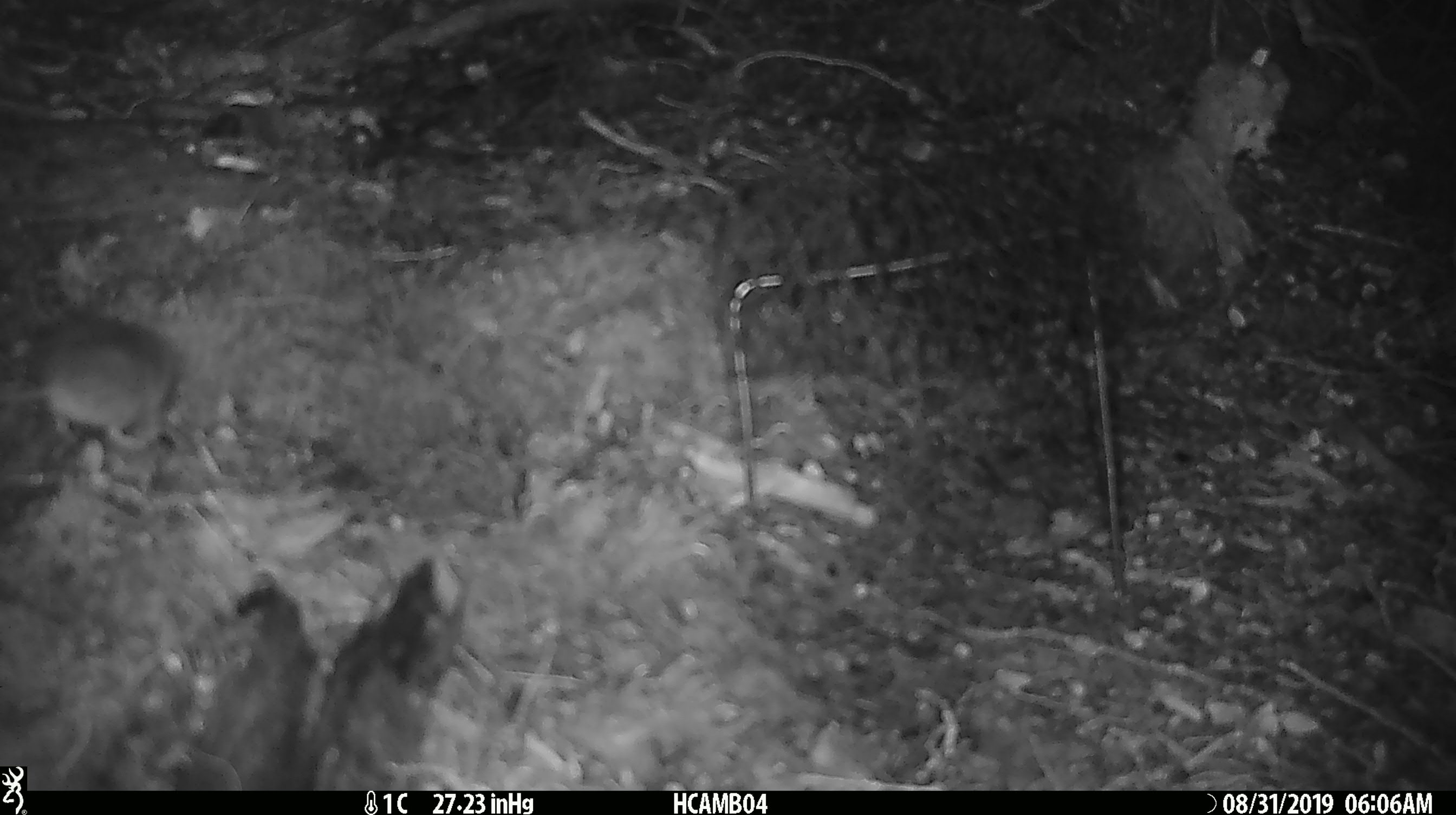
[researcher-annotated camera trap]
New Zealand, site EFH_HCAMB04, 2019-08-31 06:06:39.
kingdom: Animalia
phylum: Chordata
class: Mammalia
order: Rodentia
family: Muridae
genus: Mus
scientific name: Mus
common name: mouse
Mouse (Mus).